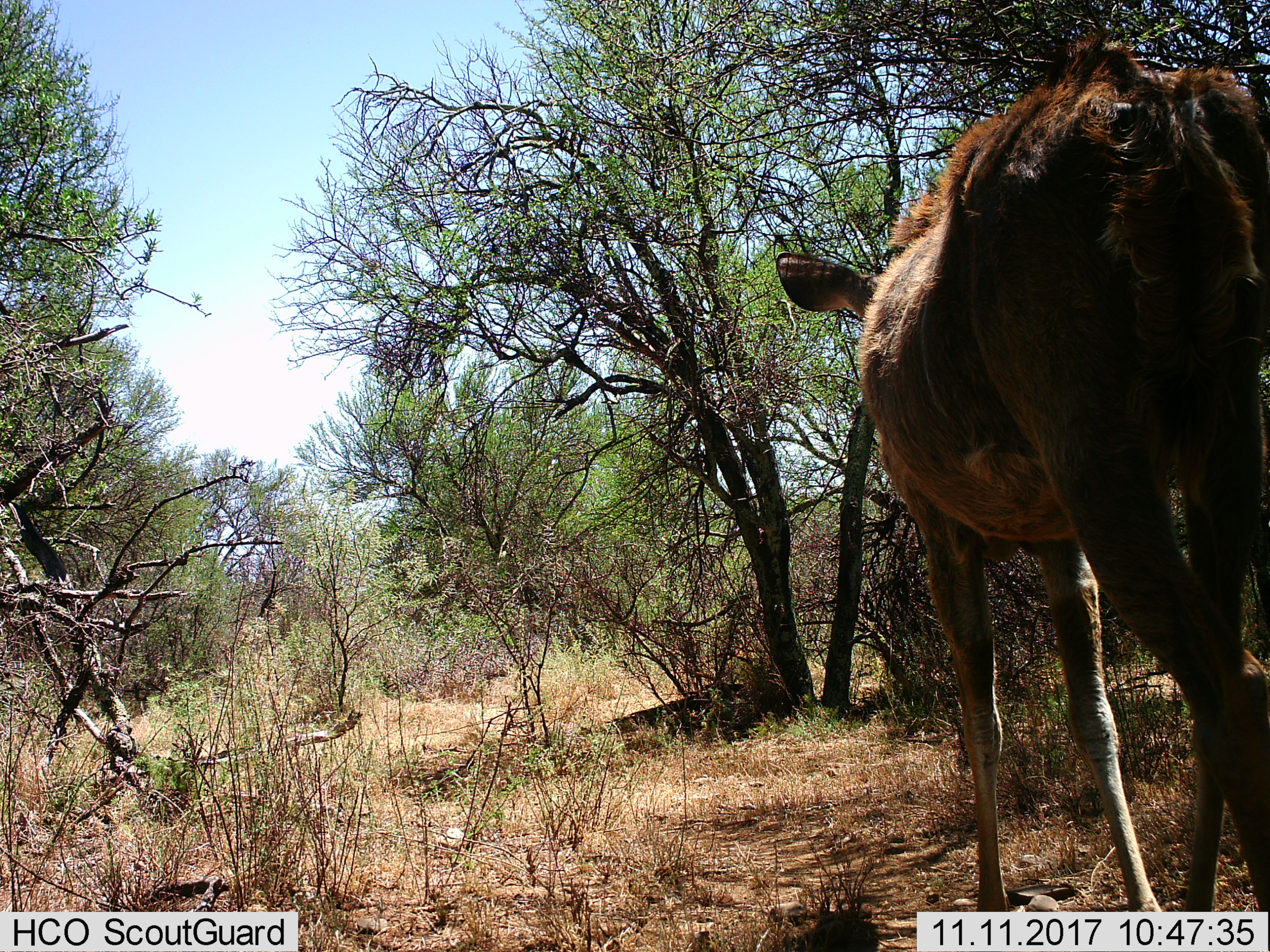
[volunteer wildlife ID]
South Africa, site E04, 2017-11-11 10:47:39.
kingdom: Animalia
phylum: Chordata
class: Mammalia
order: Artiodactyla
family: Bovidae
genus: Tragelaphus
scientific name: Tragelaphus strepsiceros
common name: greater kudu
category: kudu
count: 1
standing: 57%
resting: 0%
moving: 57%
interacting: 0%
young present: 29%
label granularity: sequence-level